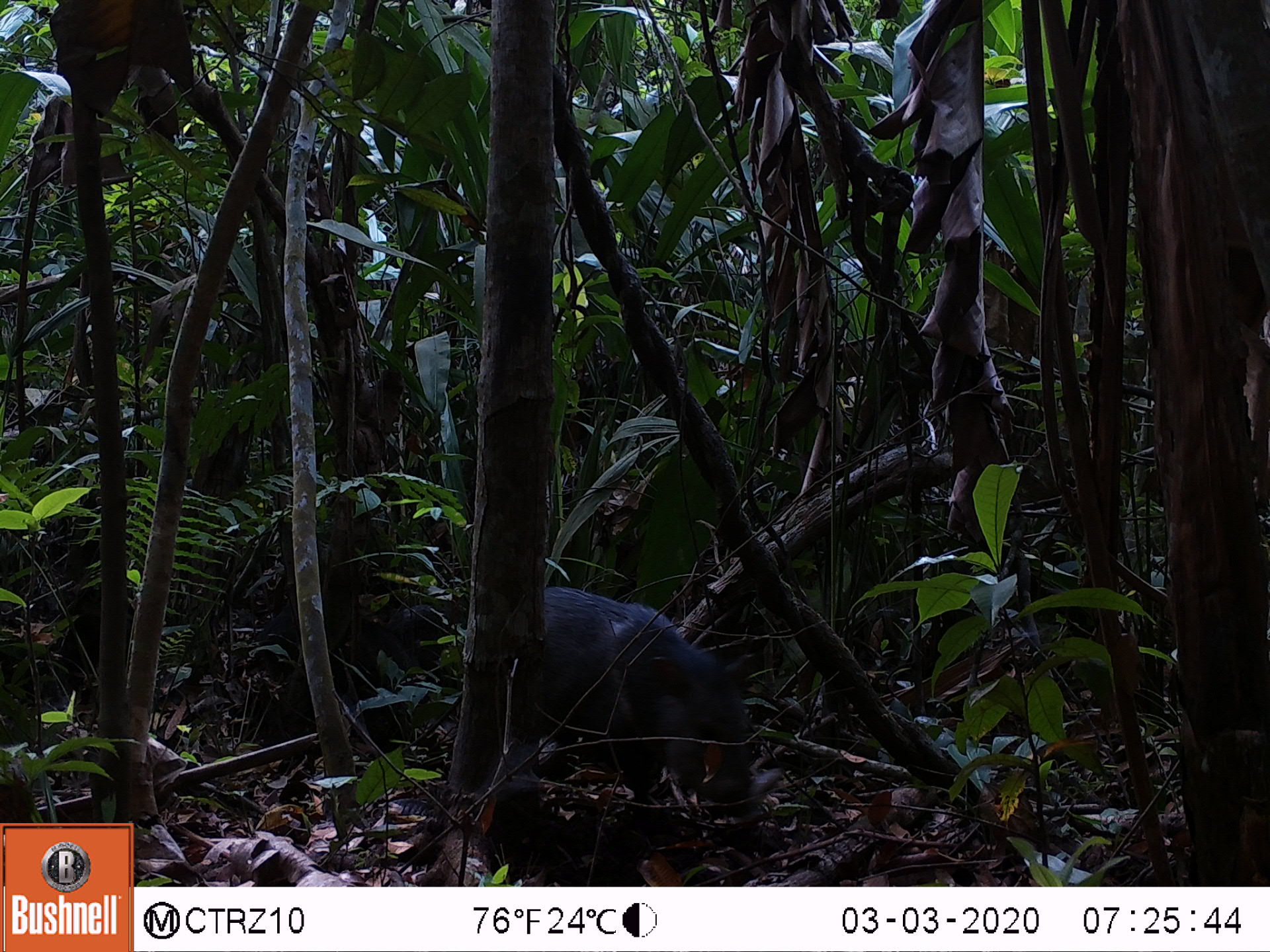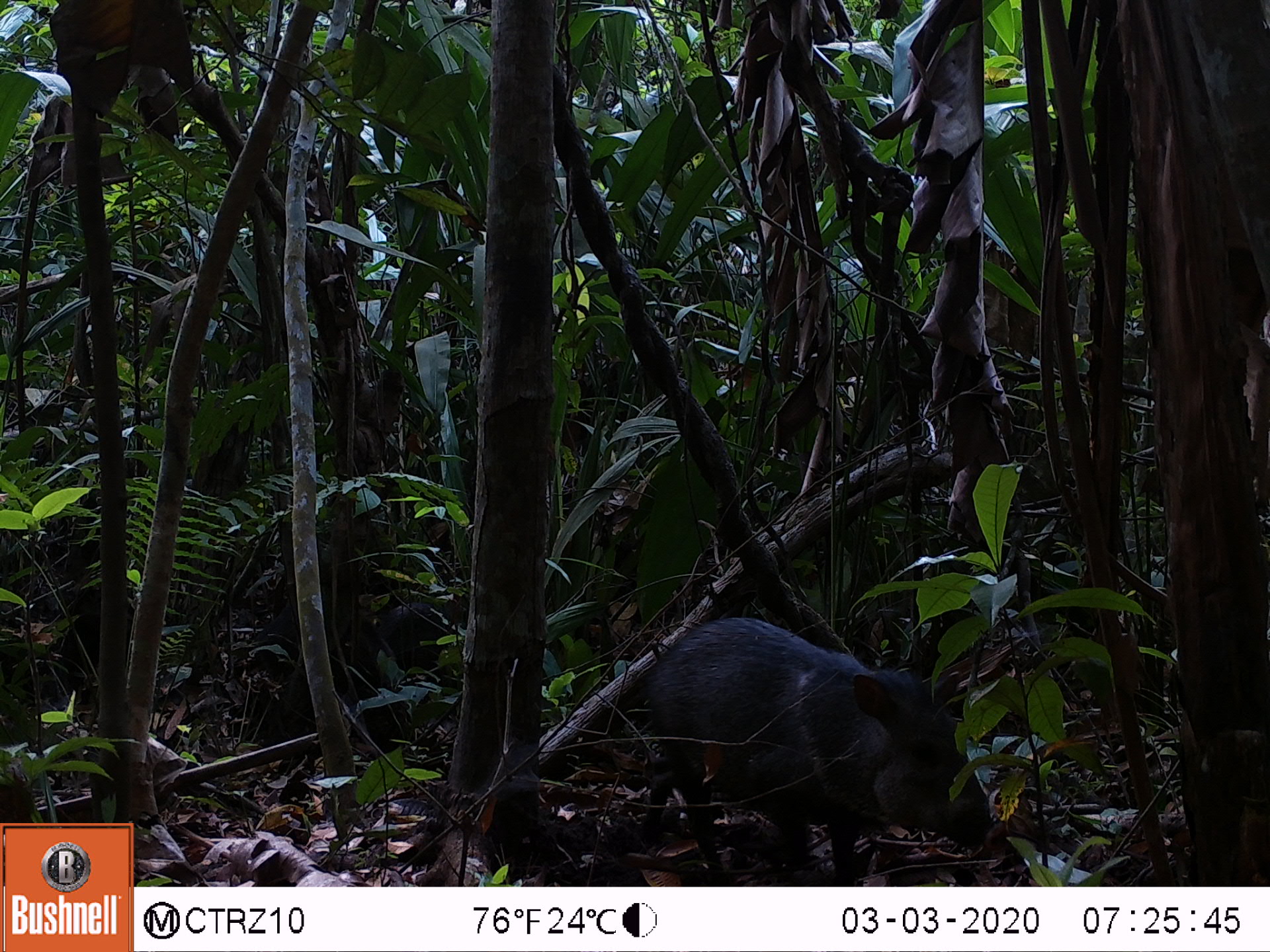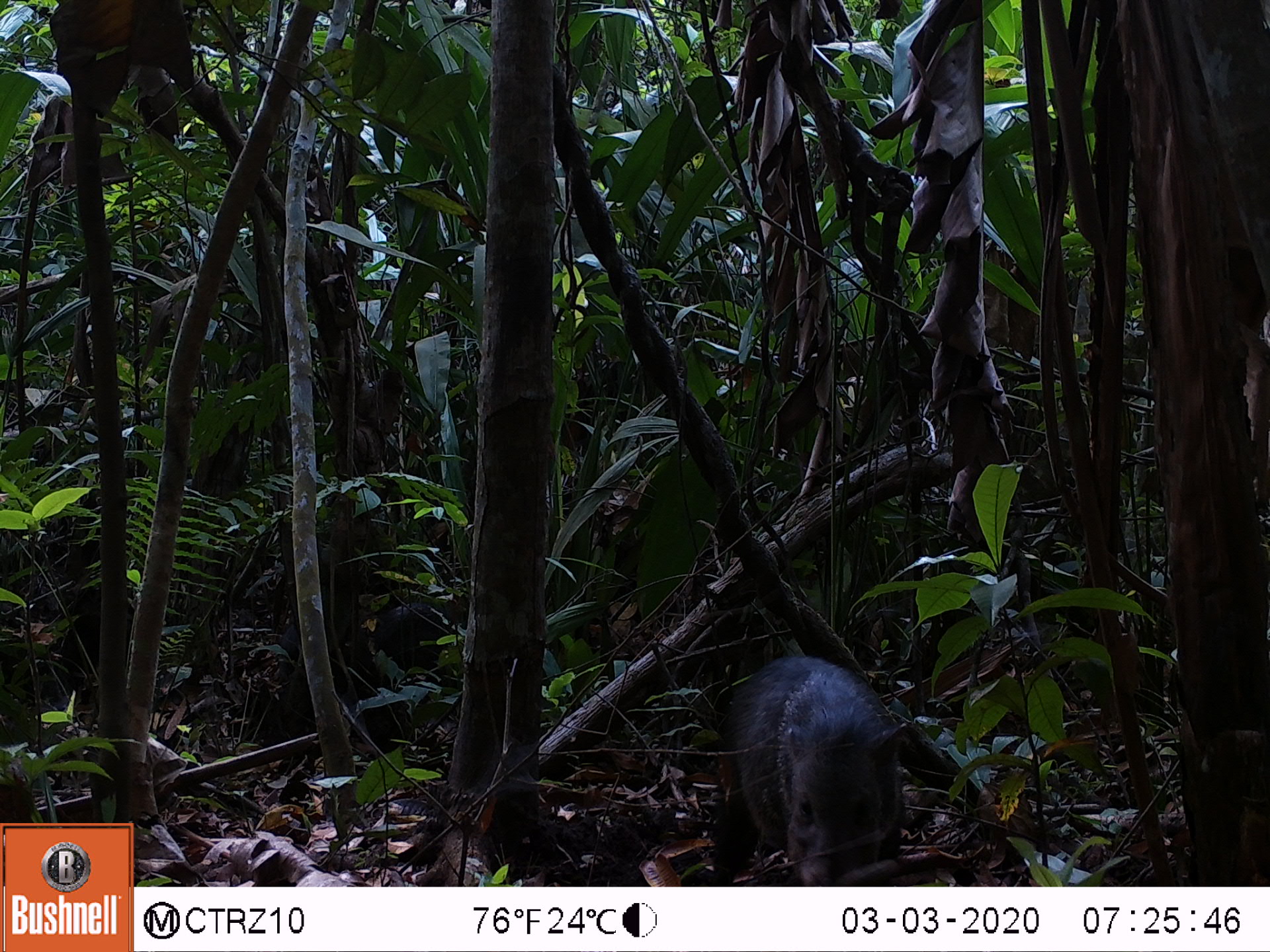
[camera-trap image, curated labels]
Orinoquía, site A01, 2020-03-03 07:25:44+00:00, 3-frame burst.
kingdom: Animalia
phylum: Chordata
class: Mammalia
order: Artiodactyla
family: Tayassuidae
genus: Pecari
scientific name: Pecari tajacu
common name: collared peccary